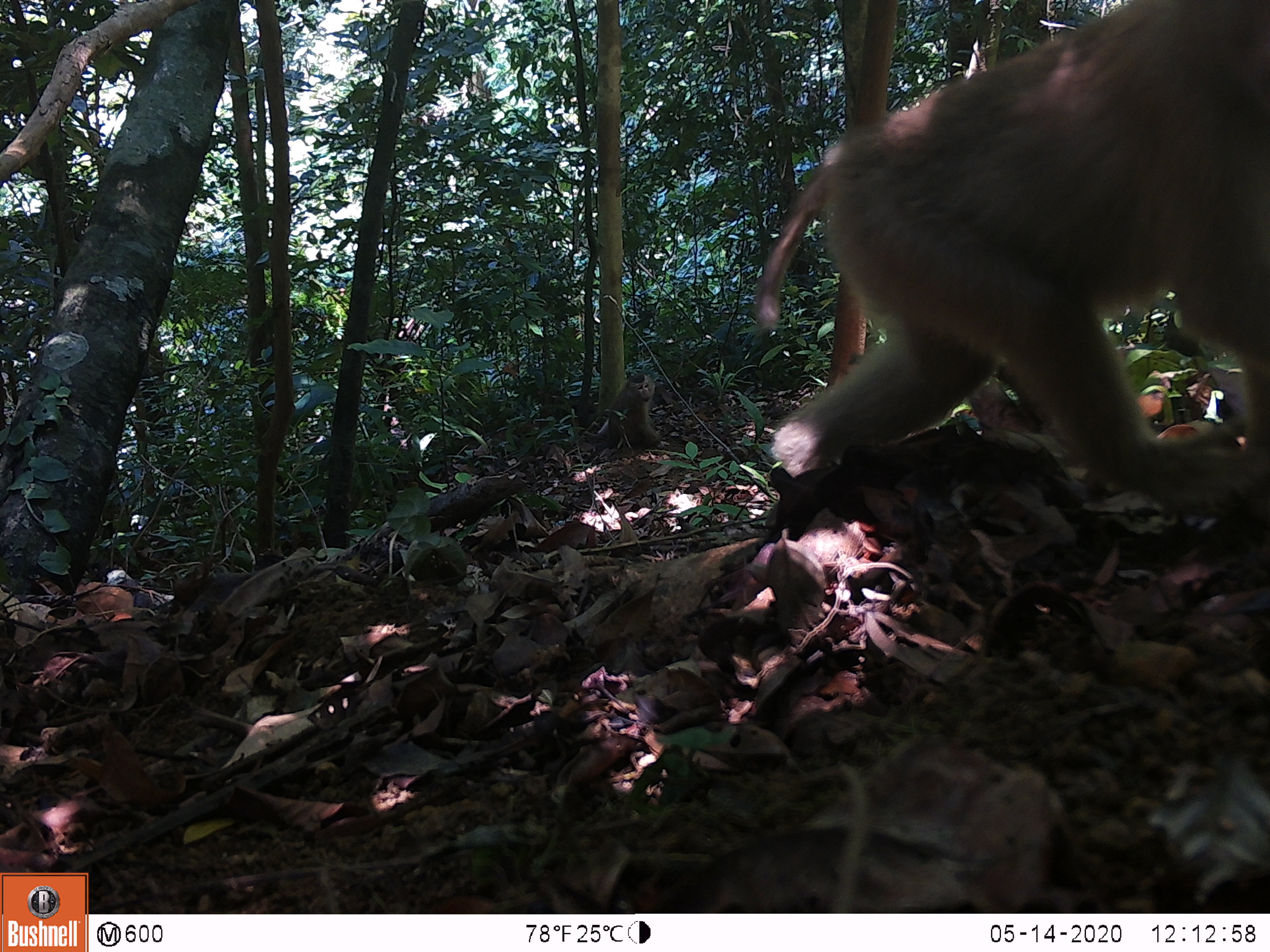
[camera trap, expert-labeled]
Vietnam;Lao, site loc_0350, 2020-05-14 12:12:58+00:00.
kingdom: Animalia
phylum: Chordata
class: Mammalia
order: Primates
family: Cercopithecidae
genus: Macaca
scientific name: Macaca nemestrina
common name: pig-tailed macaque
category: pig tailed macaque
Pig tailed macaque (pig-tailed macaque) (Macaca nemestrina). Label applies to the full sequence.